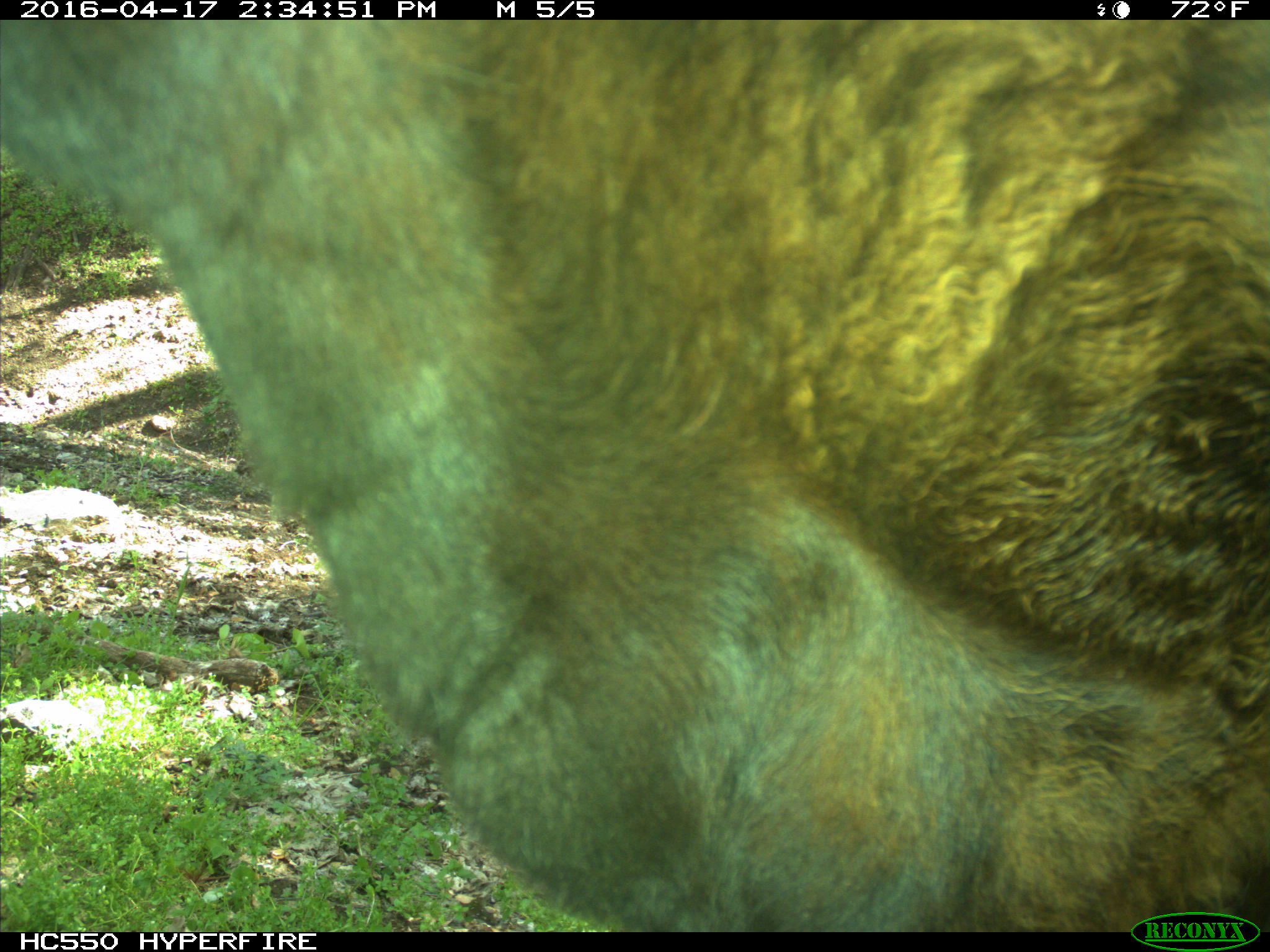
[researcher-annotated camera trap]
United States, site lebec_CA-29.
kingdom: Animalia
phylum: Chordata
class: Mammalia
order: Artiodactyla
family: Bovidae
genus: Bos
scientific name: Bos taurus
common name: domestic cow